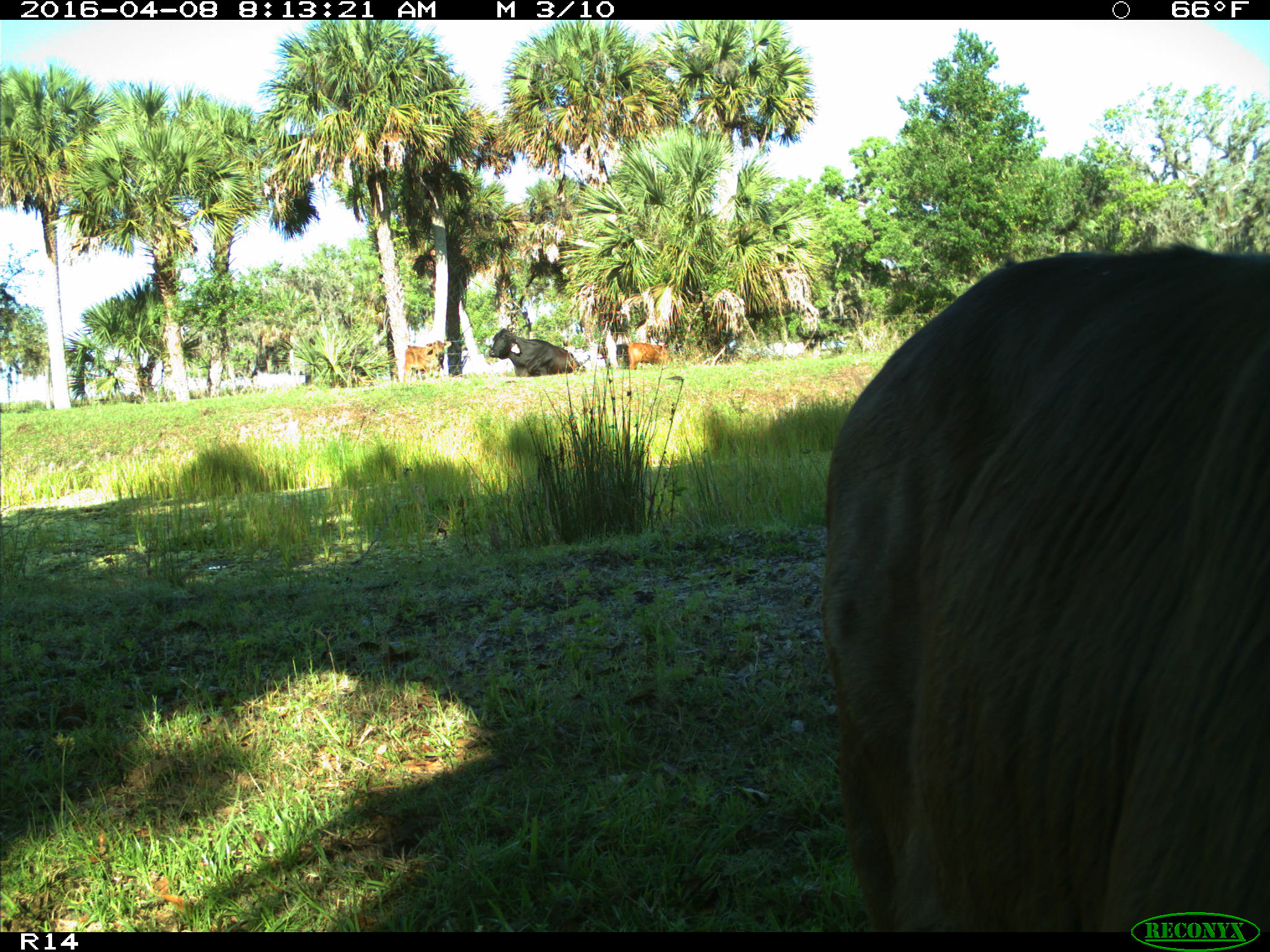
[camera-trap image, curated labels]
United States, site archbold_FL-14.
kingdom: Animalia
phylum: Chordata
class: Mammalia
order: Artiodactyla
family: Bovidae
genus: Bos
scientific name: Bos taurus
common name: domestic cow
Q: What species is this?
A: Bos taurus (domestic cow).